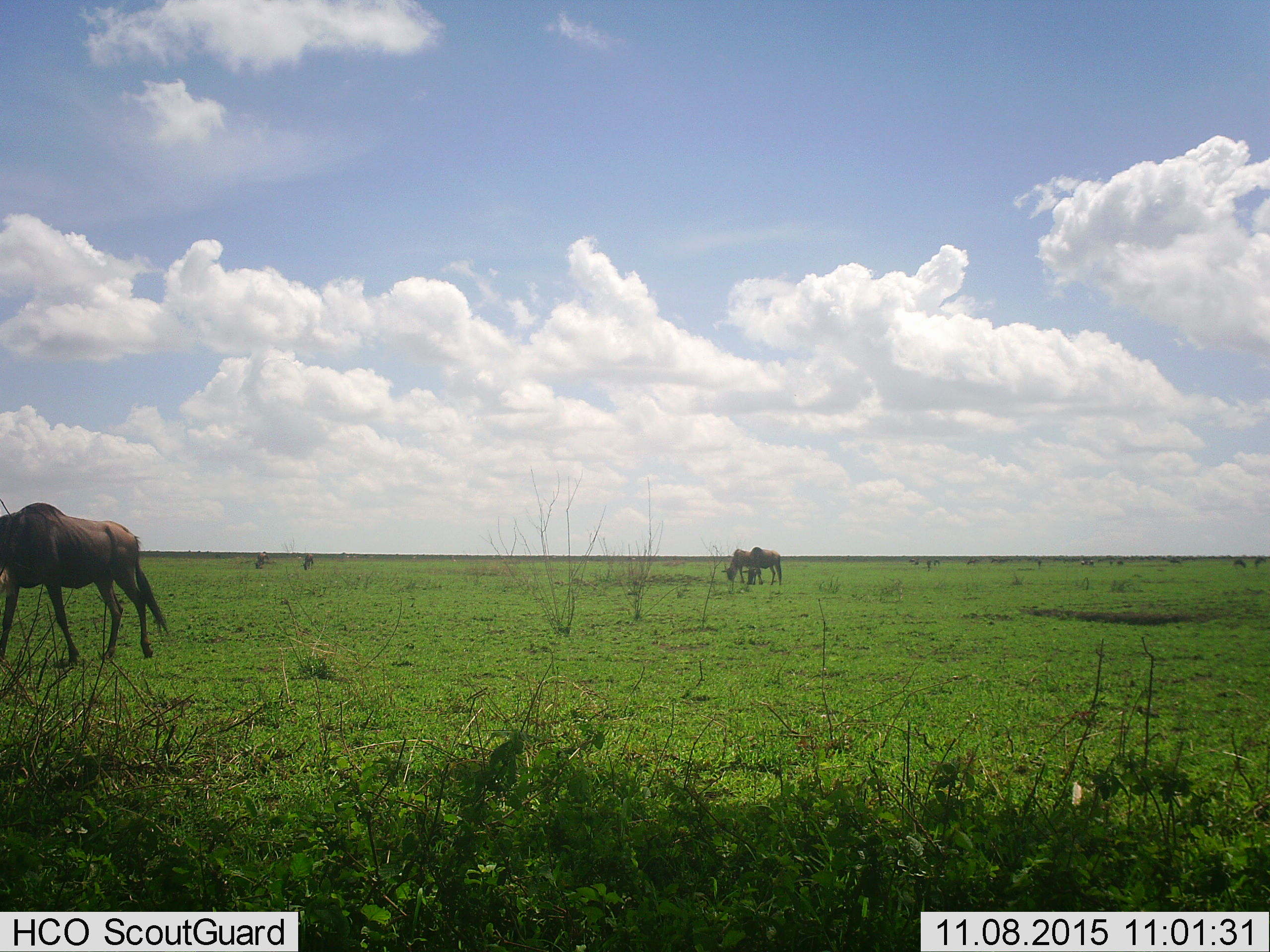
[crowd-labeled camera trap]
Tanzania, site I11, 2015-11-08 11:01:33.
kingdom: Animalia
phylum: Chordata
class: Mammalia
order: Artiodactyla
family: Bovidae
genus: Connochaetes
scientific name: Connochaetes taurinus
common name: blue wildebeest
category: wildebeest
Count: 5.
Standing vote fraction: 56%.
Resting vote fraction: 0%.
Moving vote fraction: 33%.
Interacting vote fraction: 0%.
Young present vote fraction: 0%.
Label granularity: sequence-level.